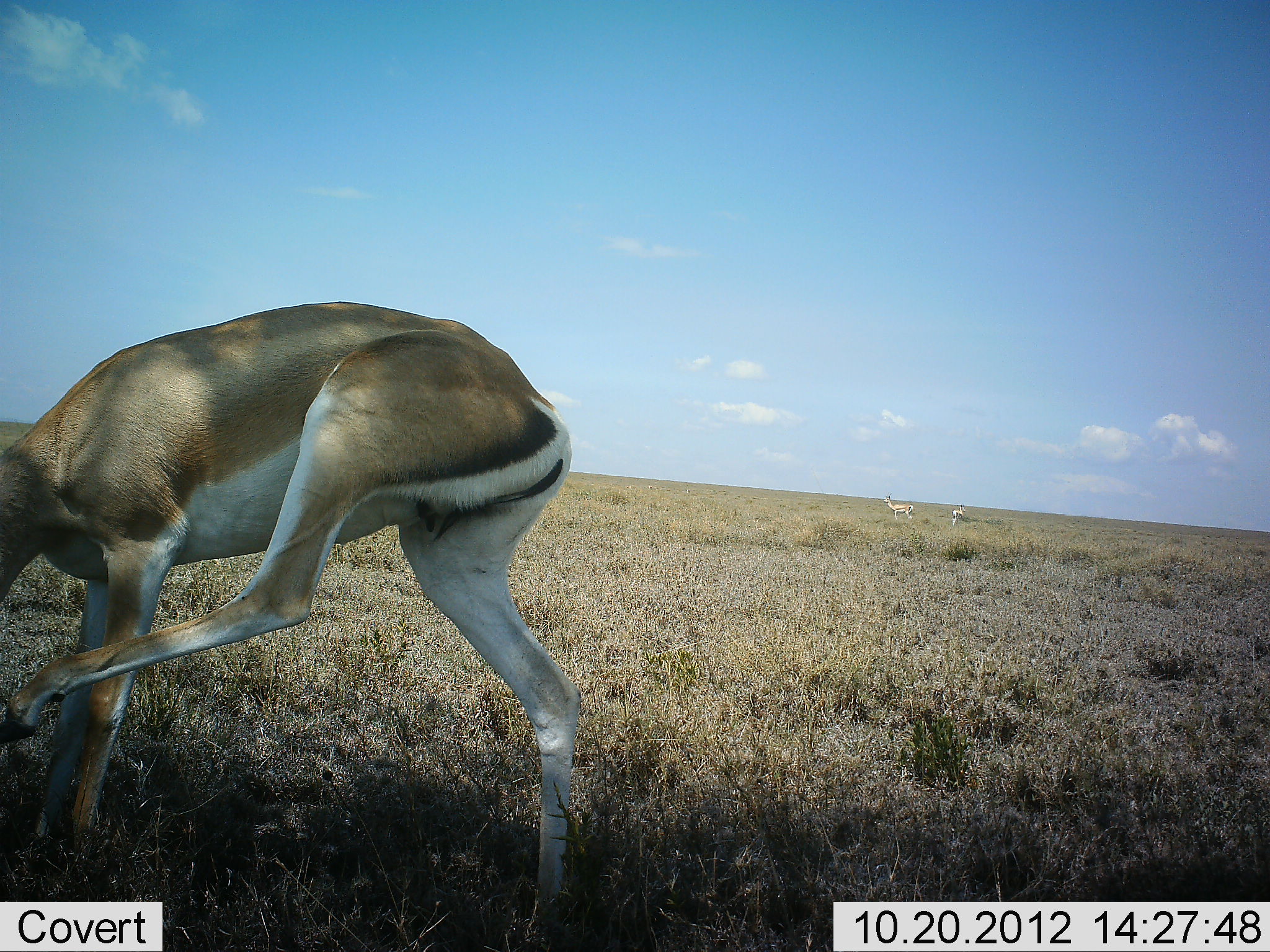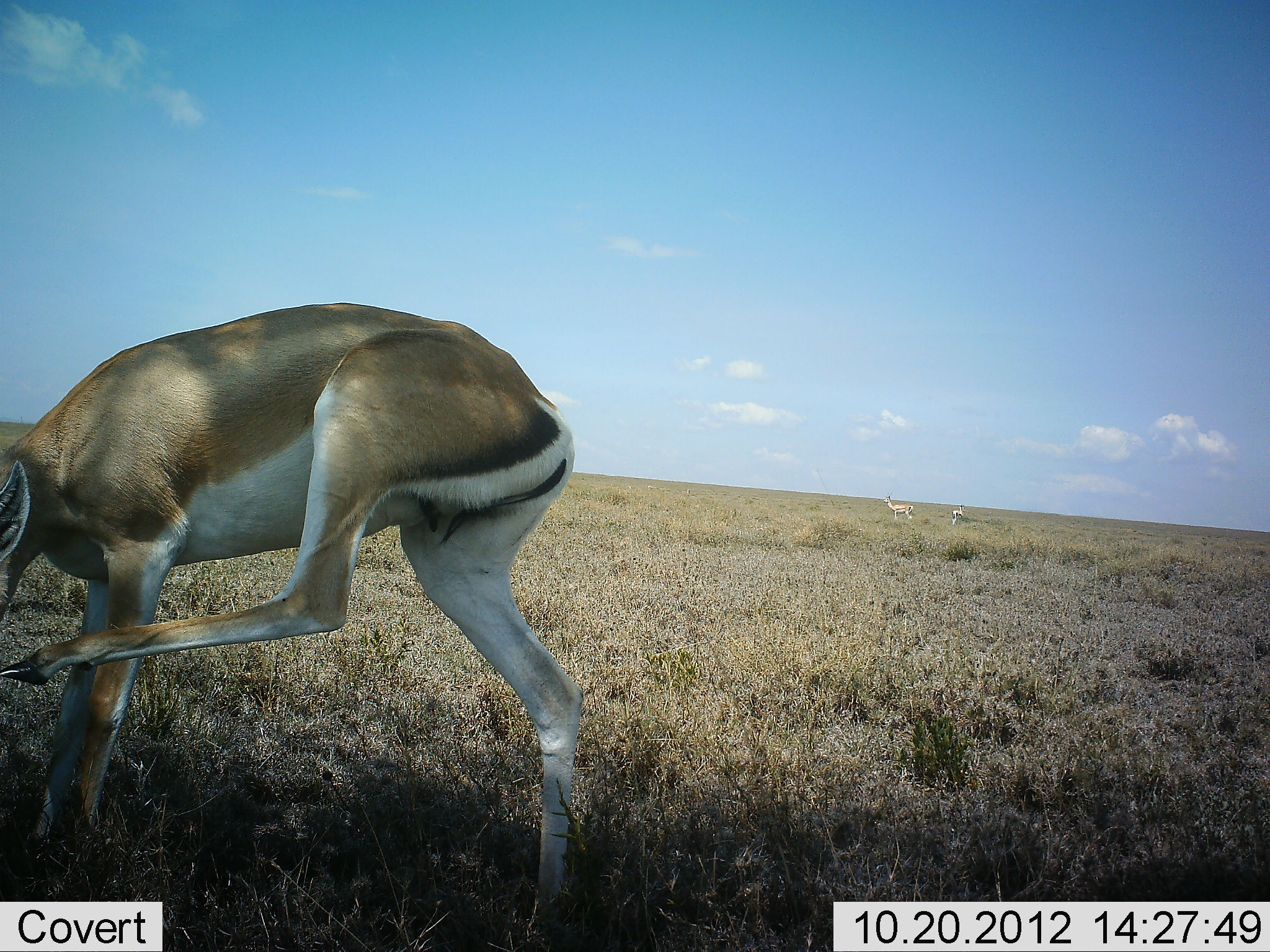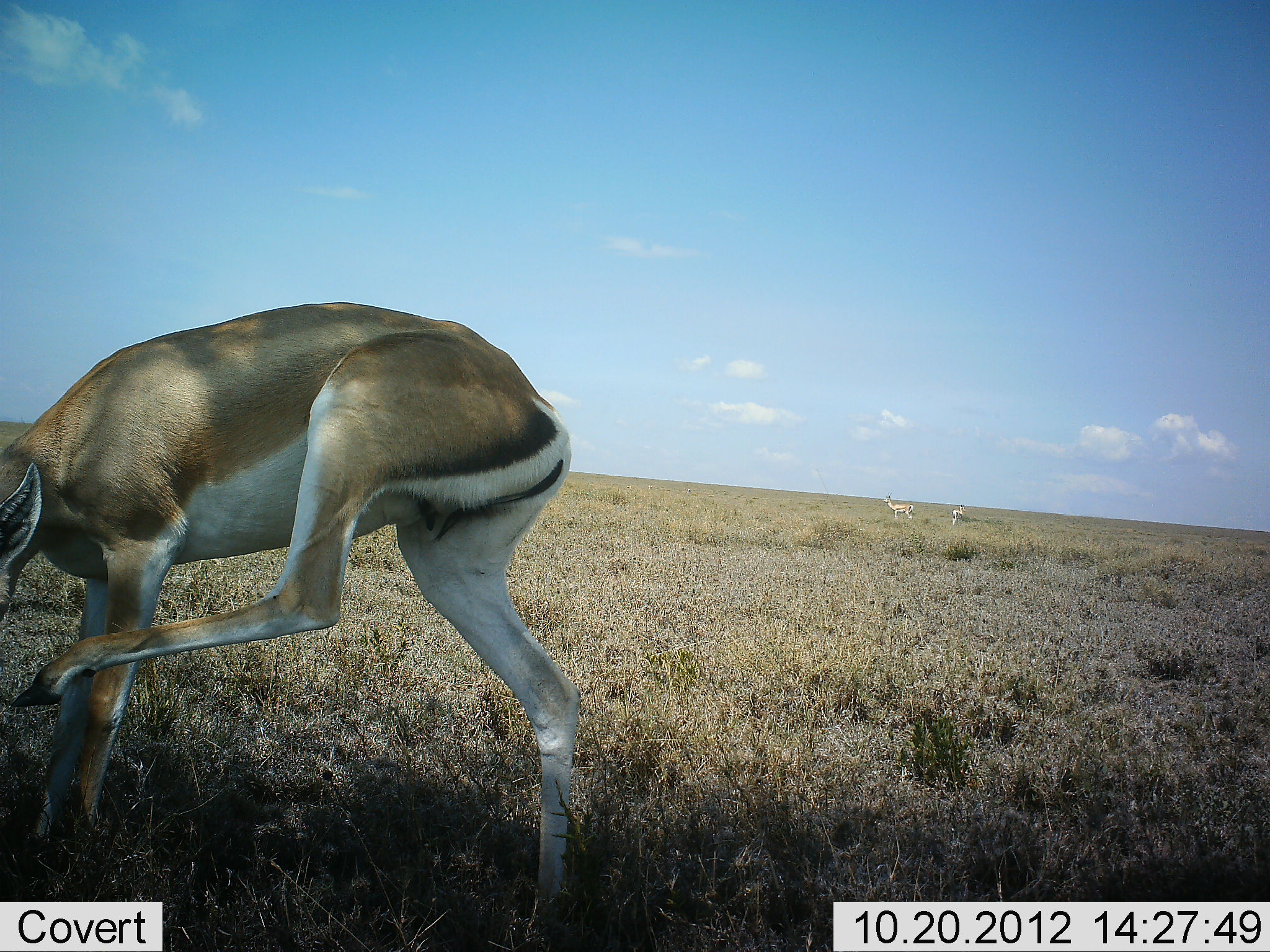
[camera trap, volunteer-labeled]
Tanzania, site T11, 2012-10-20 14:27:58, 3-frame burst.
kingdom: Animalia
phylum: Chordata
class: Mammalia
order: Artiodactyla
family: Bovidae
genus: Nanger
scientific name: Nanger granti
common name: grant's gazelle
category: gazellegrants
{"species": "gazellegrants (grant's gazelle) (Nanger granti)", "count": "1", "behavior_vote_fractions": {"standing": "100%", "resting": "0%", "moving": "10%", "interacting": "0%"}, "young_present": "0%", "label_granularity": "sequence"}